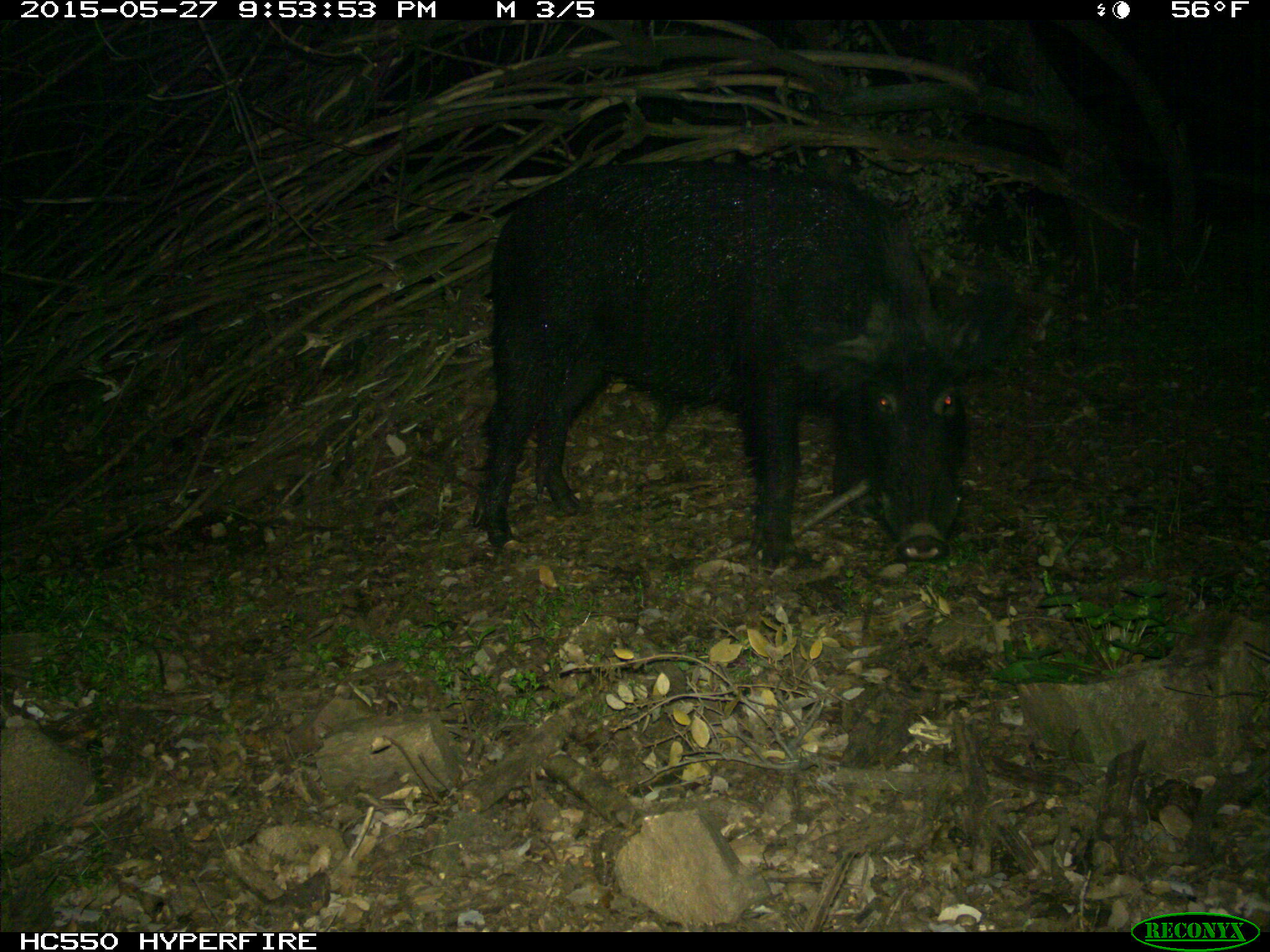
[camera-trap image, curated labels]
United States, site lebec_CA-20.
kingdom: Animalia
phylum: Chordata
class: Mammalia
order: Artiodactyla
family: Suidae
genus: Sus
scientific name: Sus scrofa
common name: wild boar